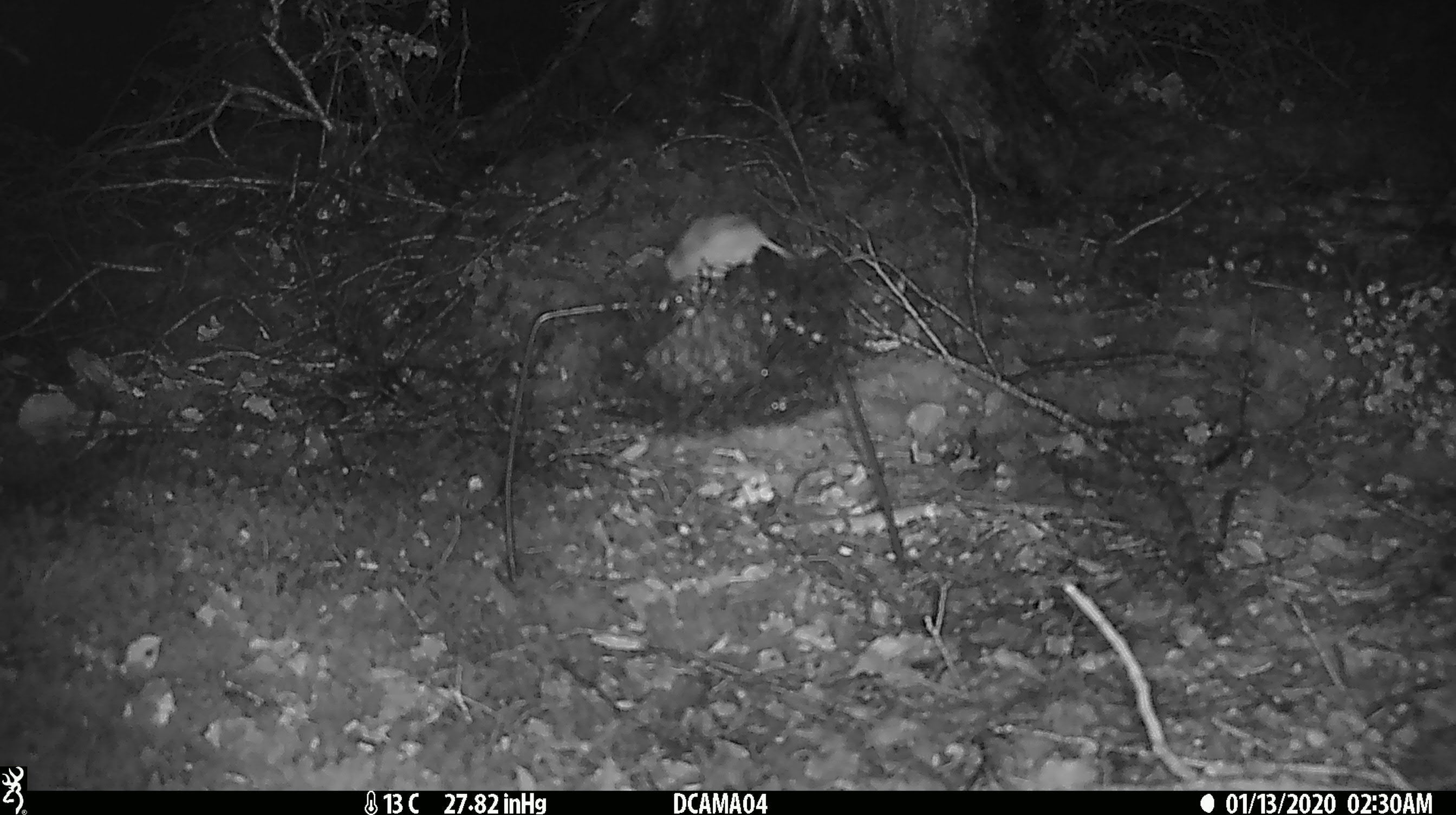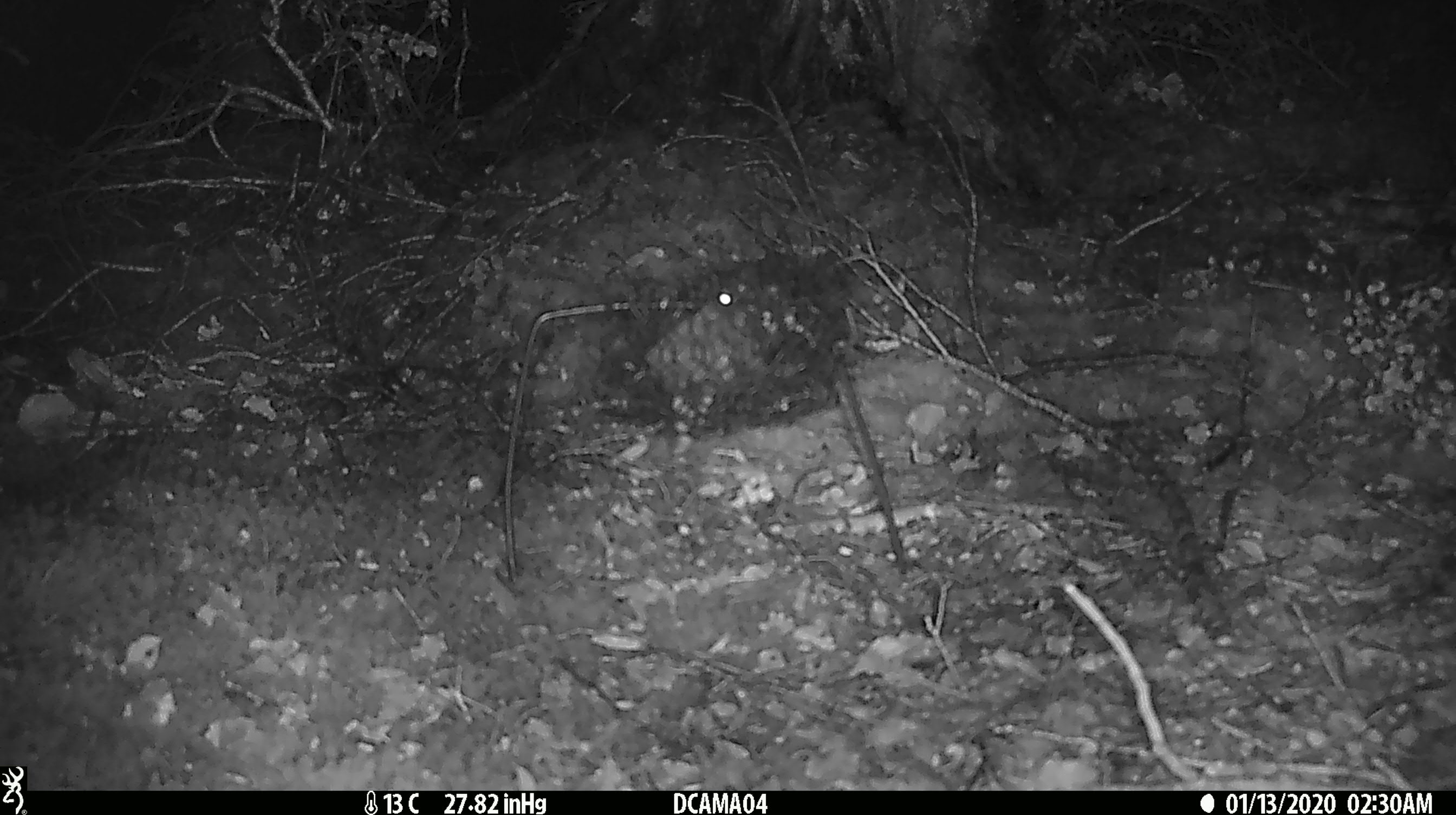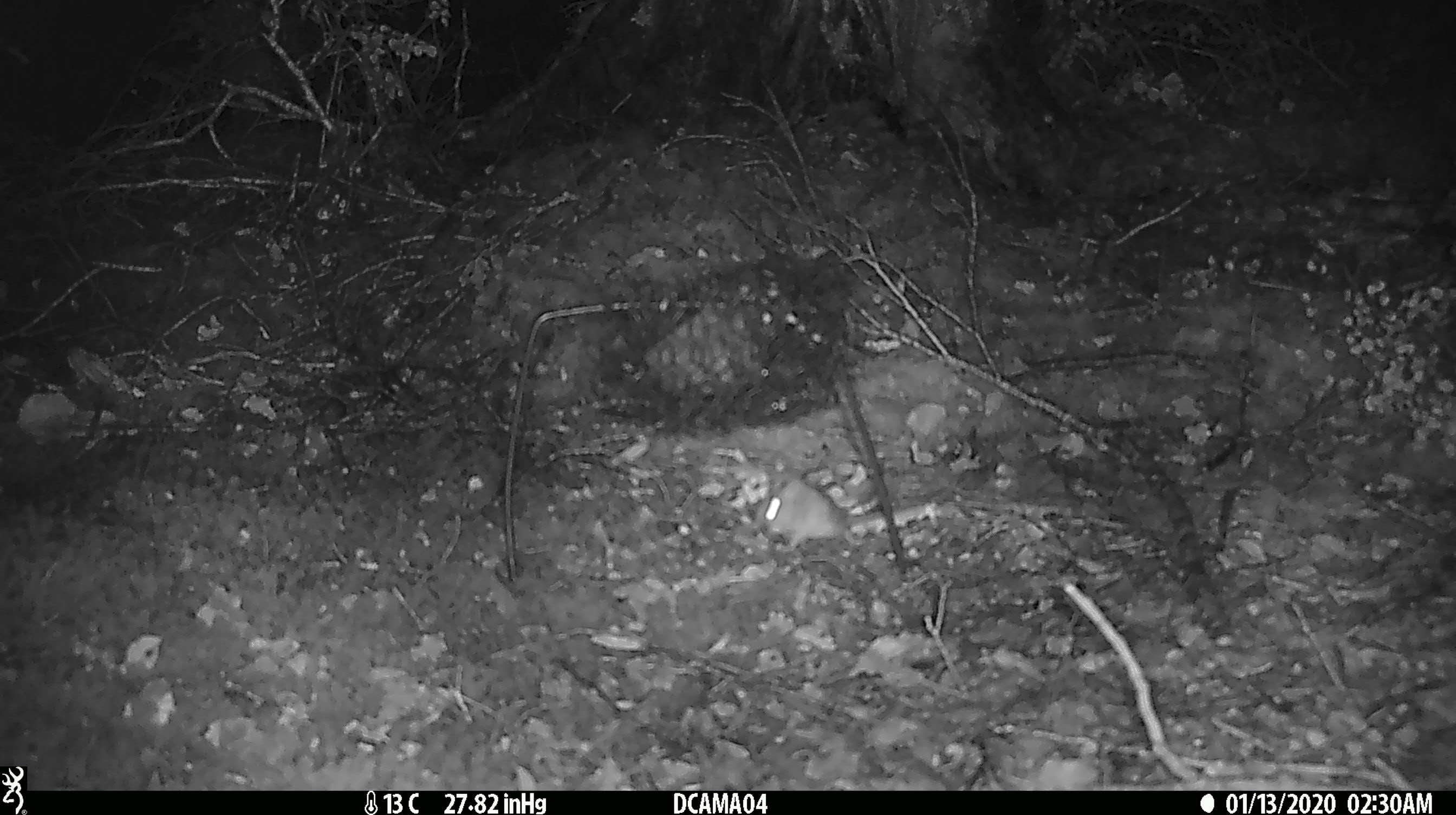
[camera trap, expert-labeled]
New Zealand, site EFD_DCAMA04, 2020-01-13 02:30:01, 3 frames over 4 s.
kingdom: Animalia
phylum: Chordata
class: Mammalia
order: Rodentia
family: Muridae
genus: Mus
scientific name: Mus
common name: mouse